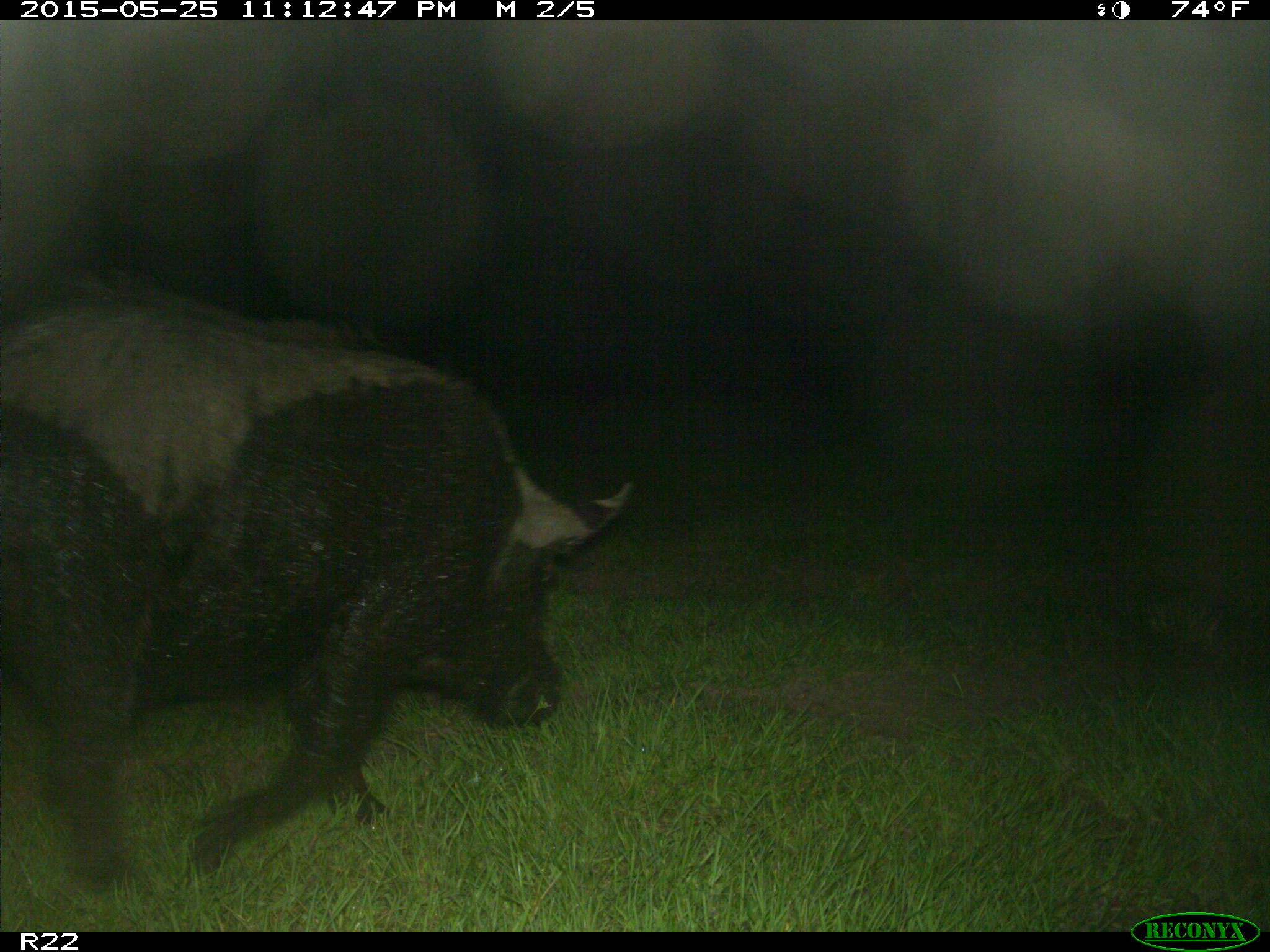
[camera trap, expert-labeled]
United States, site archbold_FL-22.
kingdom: Animalia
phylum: Chordata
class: Mammalia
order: Artiodactyla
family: Bovidae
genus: Bos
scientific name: Bos taurus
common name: domestic cow